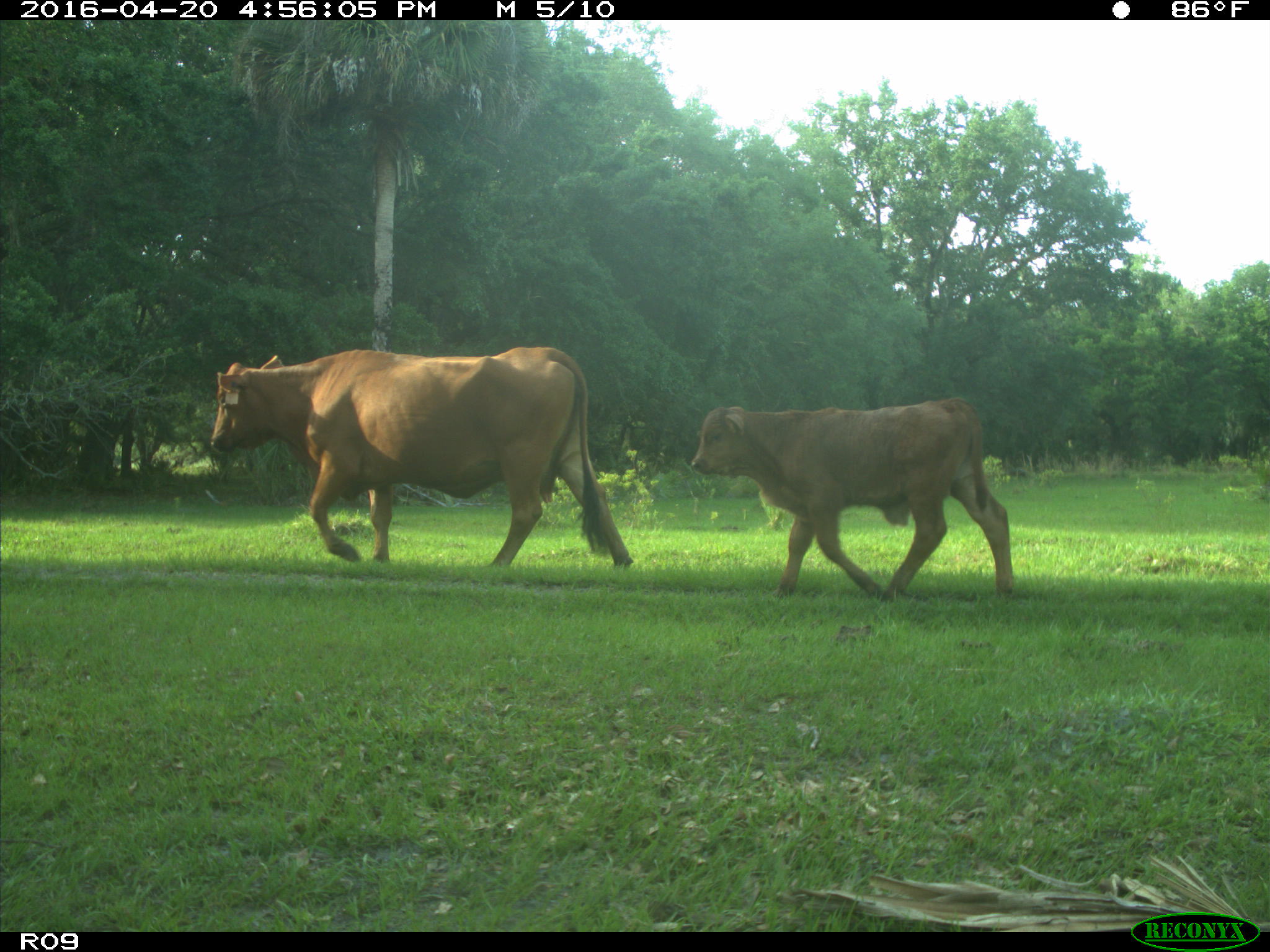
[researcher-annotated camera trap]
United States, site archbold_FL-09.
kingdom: Animalia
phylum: Chordata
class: Mammalia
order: Artiodactyla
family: Bovidae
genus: Bos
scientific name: Bos taurus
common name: domestic cow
Bos taurus (domestic cow).